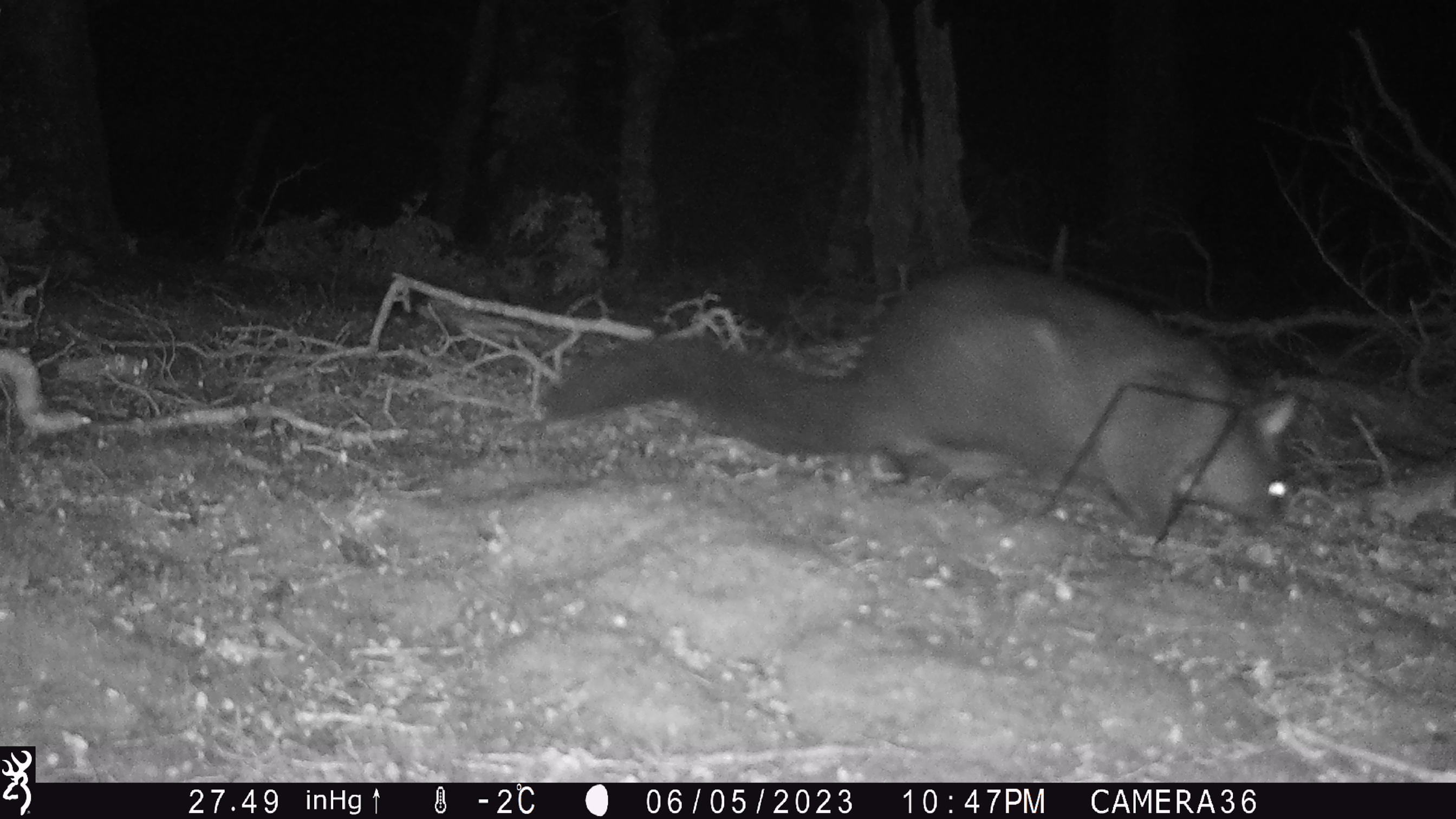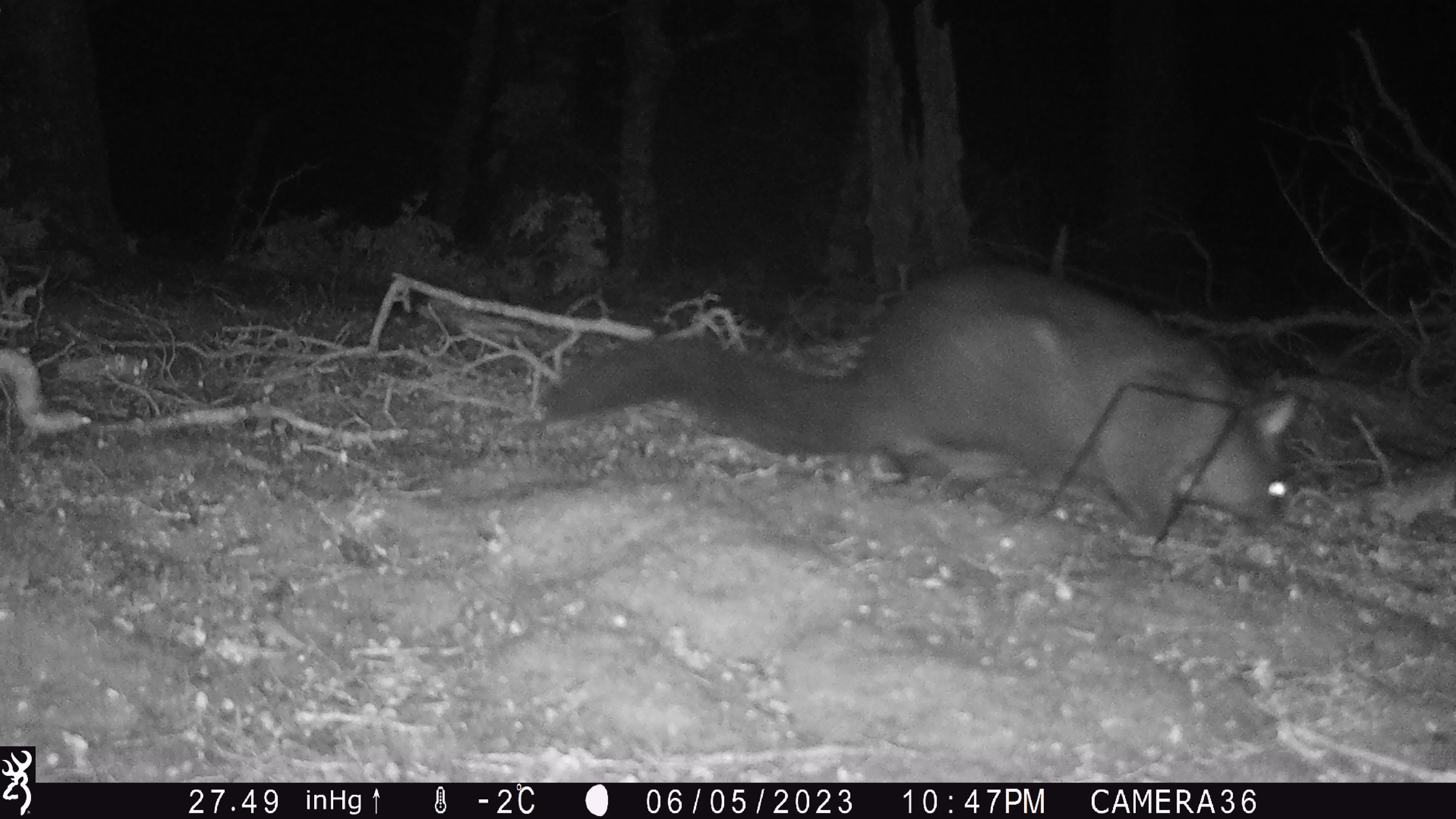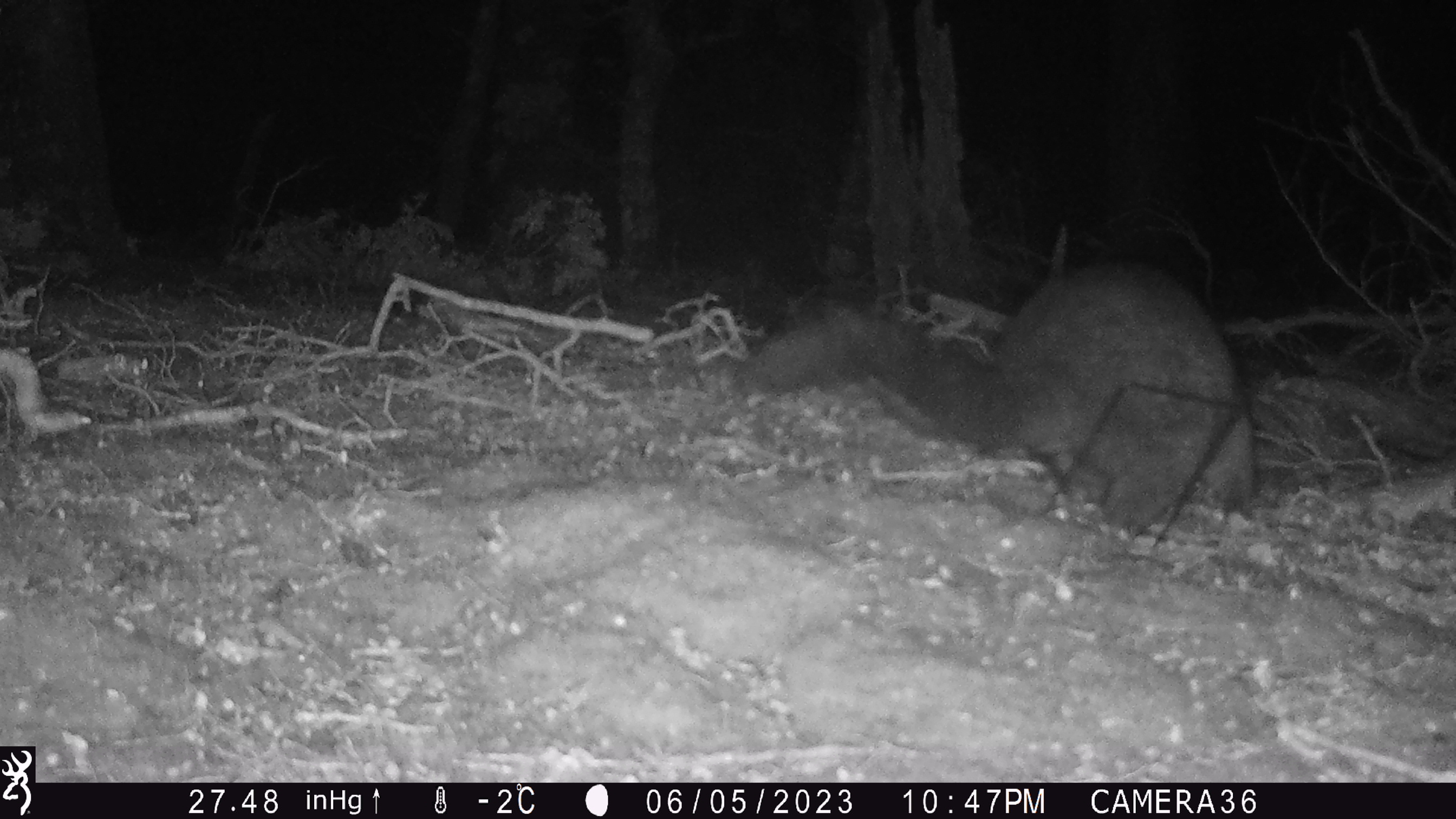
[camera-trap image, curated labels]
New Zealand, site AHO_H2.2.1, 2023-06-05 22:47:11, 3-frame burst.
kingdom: Animalia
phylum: Chordata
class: Mammalia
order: Diprotodontia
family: Phalangeridae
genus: Trichosurus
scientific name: Trichosurus vulpecula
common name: common brushtail possum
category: possum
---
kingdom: Animalia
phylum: Chordata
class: Mammalia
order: Carnivora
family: Mustelidae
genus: Mustela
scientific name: Mustela erminea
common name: stoat